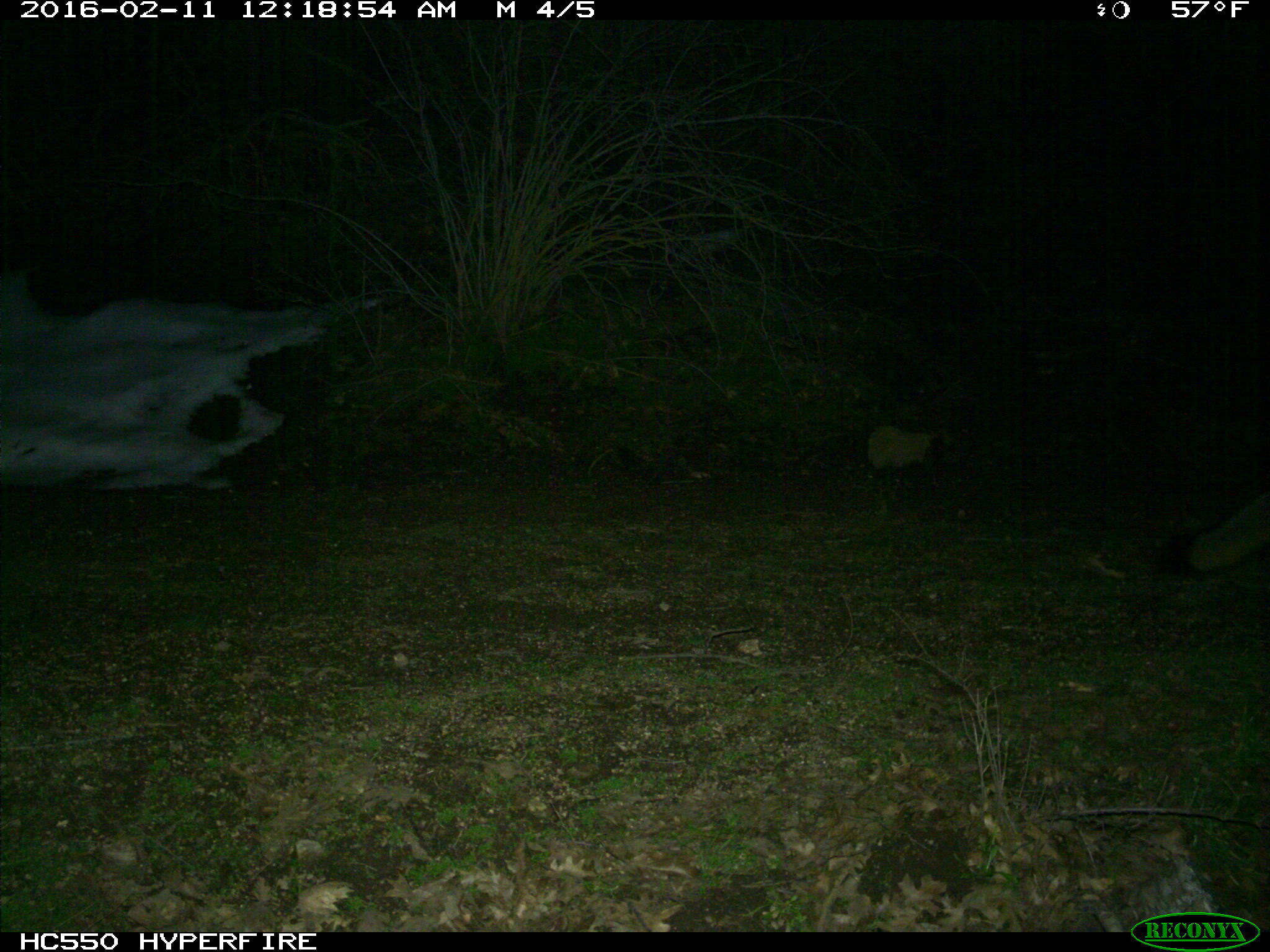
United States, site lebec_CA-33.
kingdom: Animalia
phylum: Chordata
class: Mammalia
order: Carnivora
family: Canidae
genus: Urocyon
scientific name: Urocyon cinereoargenteus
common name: gray fox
Urocyon cinereoargenteus (gray fox).